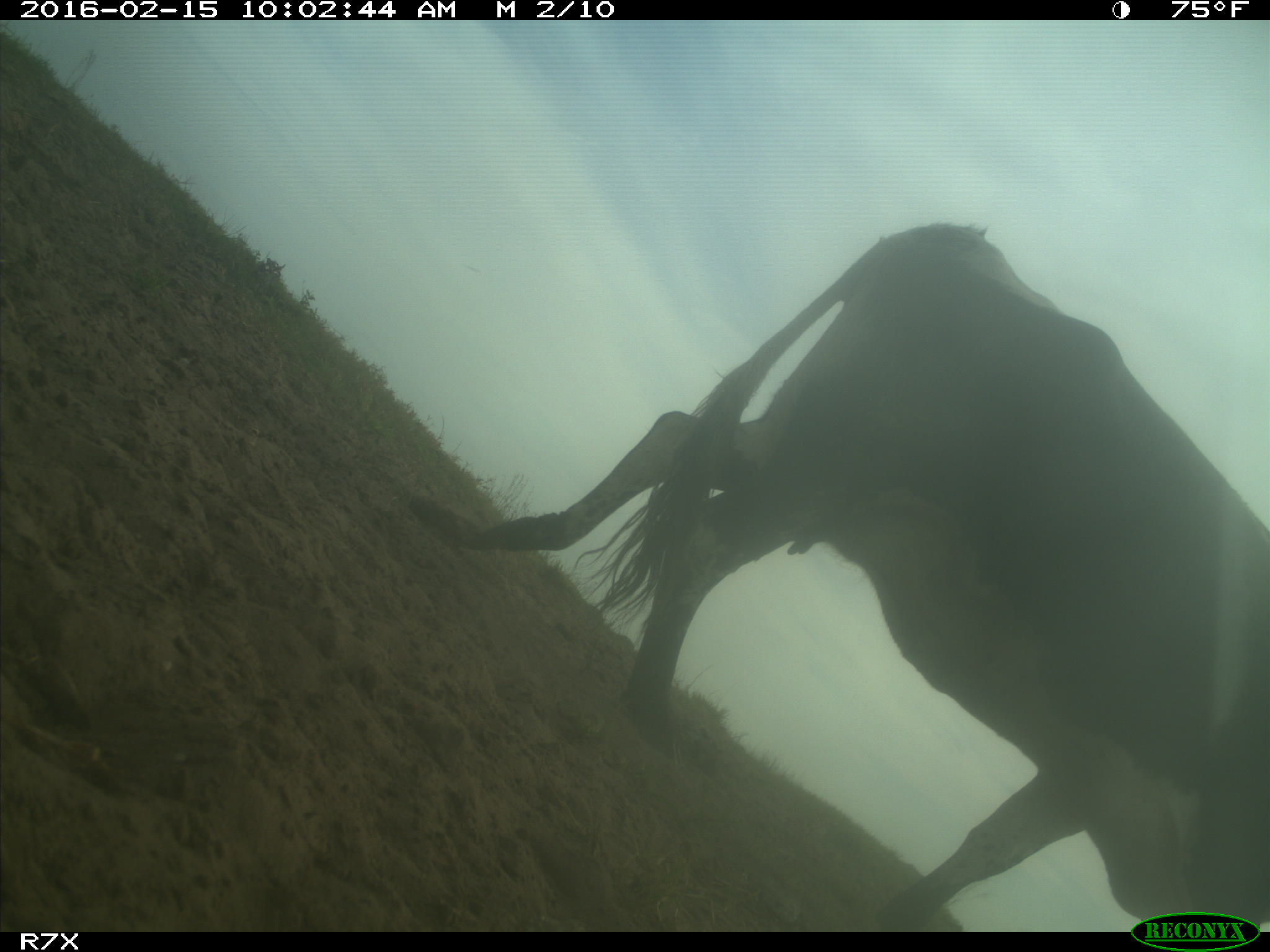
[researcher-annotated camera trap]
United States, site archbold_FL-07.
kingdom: Animalia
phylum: Chordata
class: Mammalia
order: Artiodactyla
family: Bovidae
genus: Bos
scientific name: Bos taurus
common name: domestic cow